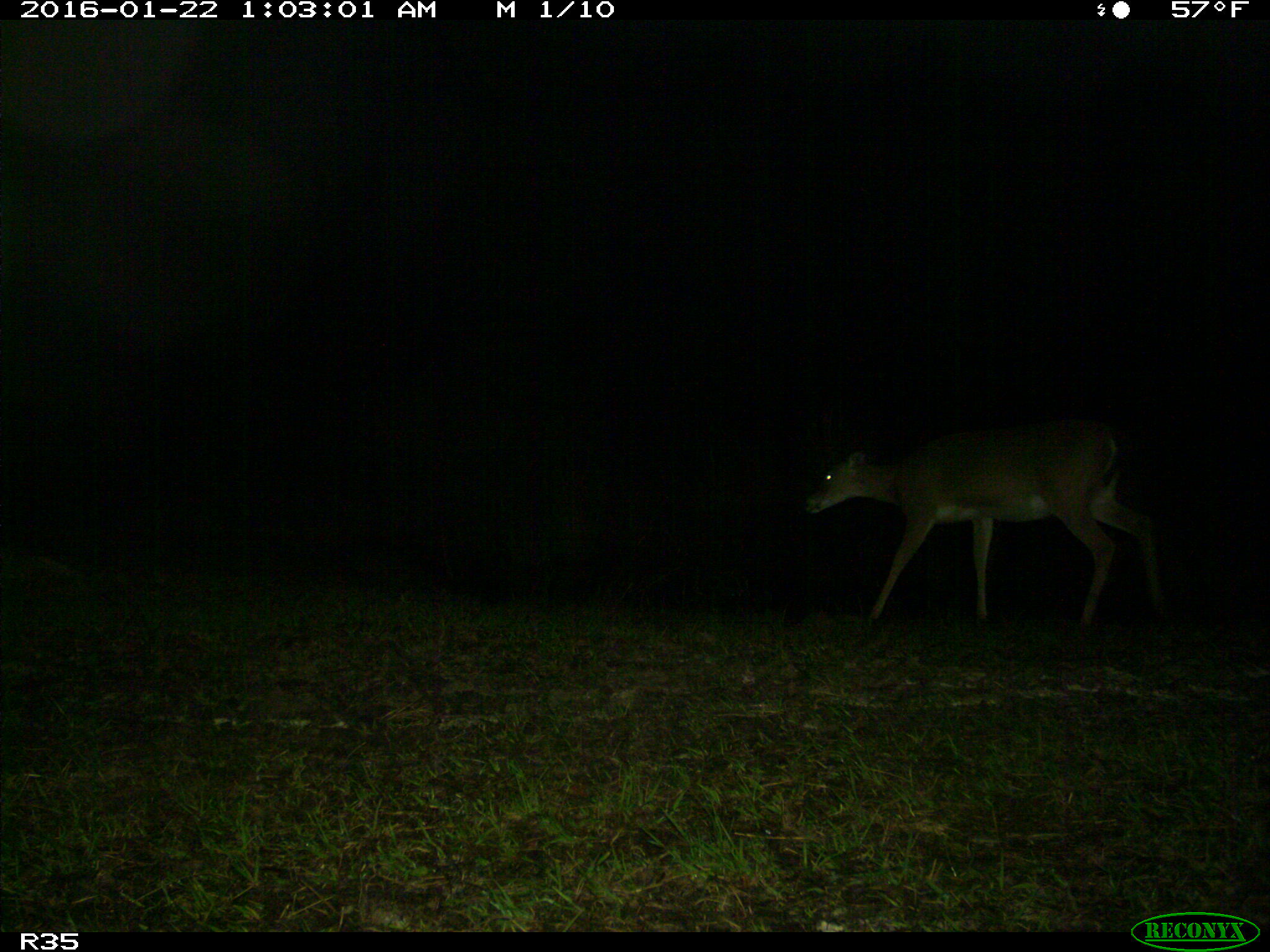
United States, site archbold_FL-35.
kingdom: Animalia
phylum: Chordata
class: Mammalia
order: Artiodactyla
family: Cervidae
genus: Odocoileus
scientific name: Odocoileus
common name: deer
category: unidentified deer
Unidentified deer (deer) (Odocoileus).